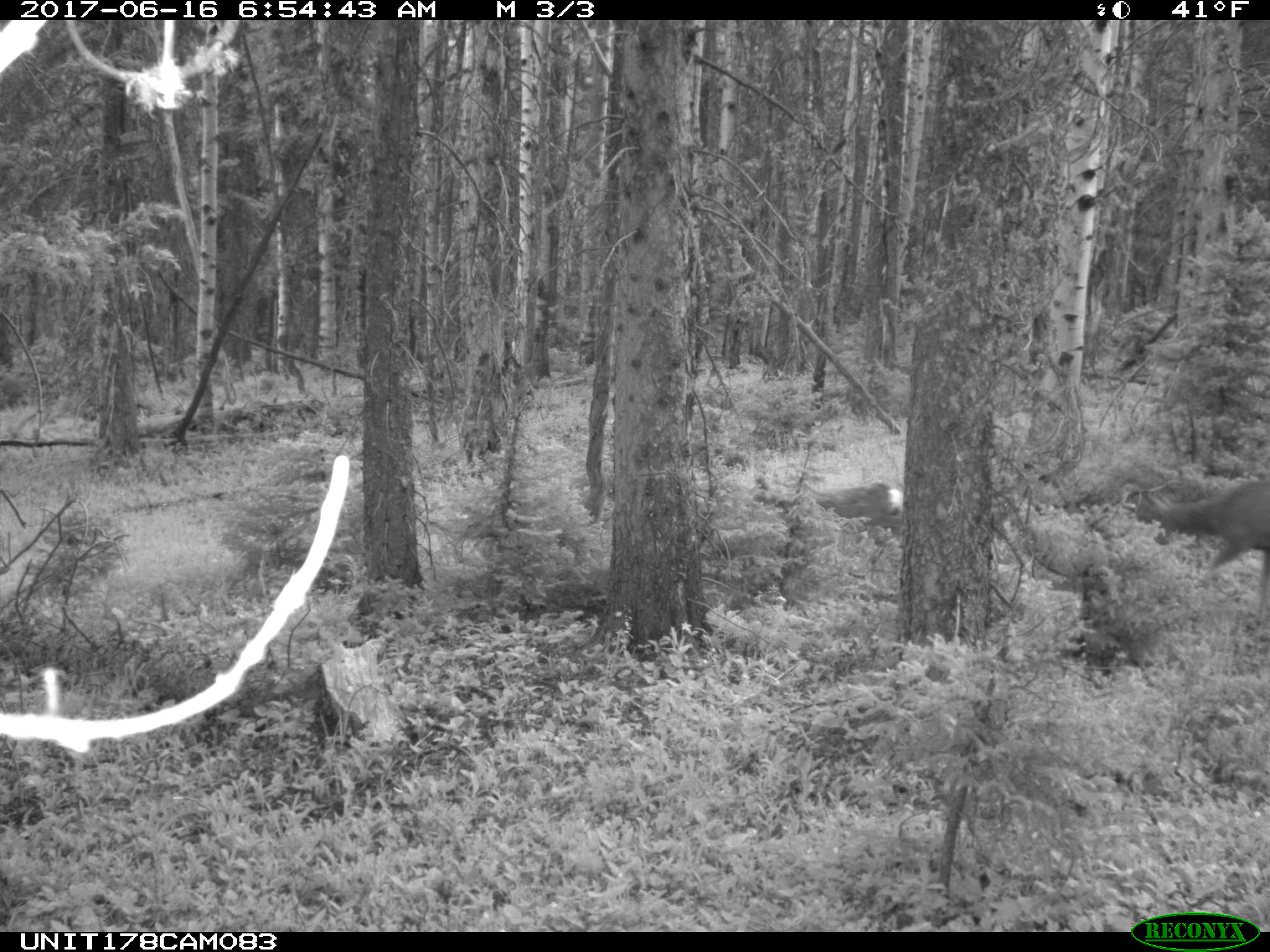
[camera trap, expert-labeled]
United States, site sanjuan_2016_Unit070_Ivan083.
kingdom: Animalia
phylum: Chordata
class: Mammalia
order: Artiodactyla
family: Cervidae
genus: Odocoileus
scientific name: Odocoileus hemionus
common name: mule deer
Odocoileus hemionus (mule deer).